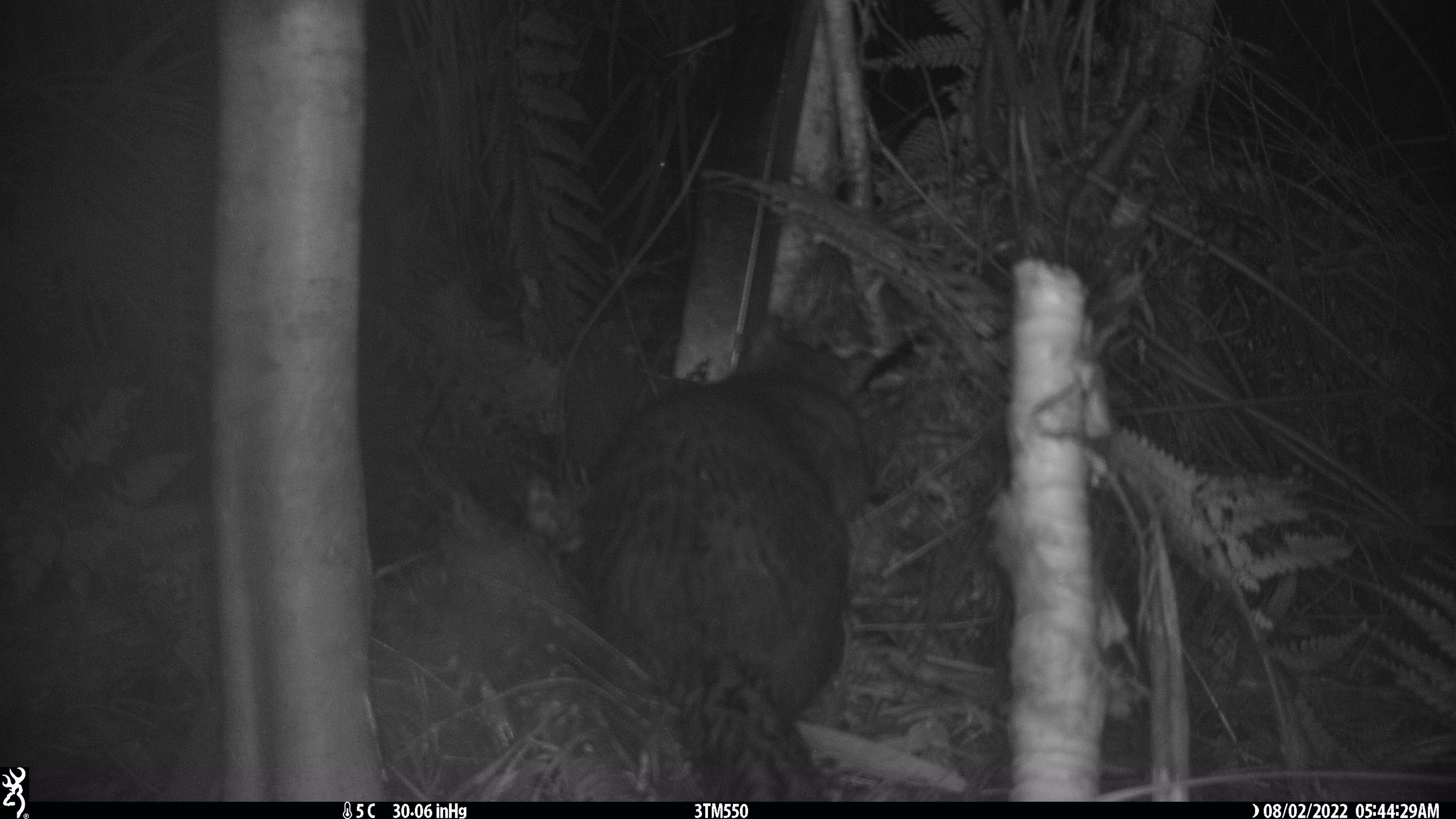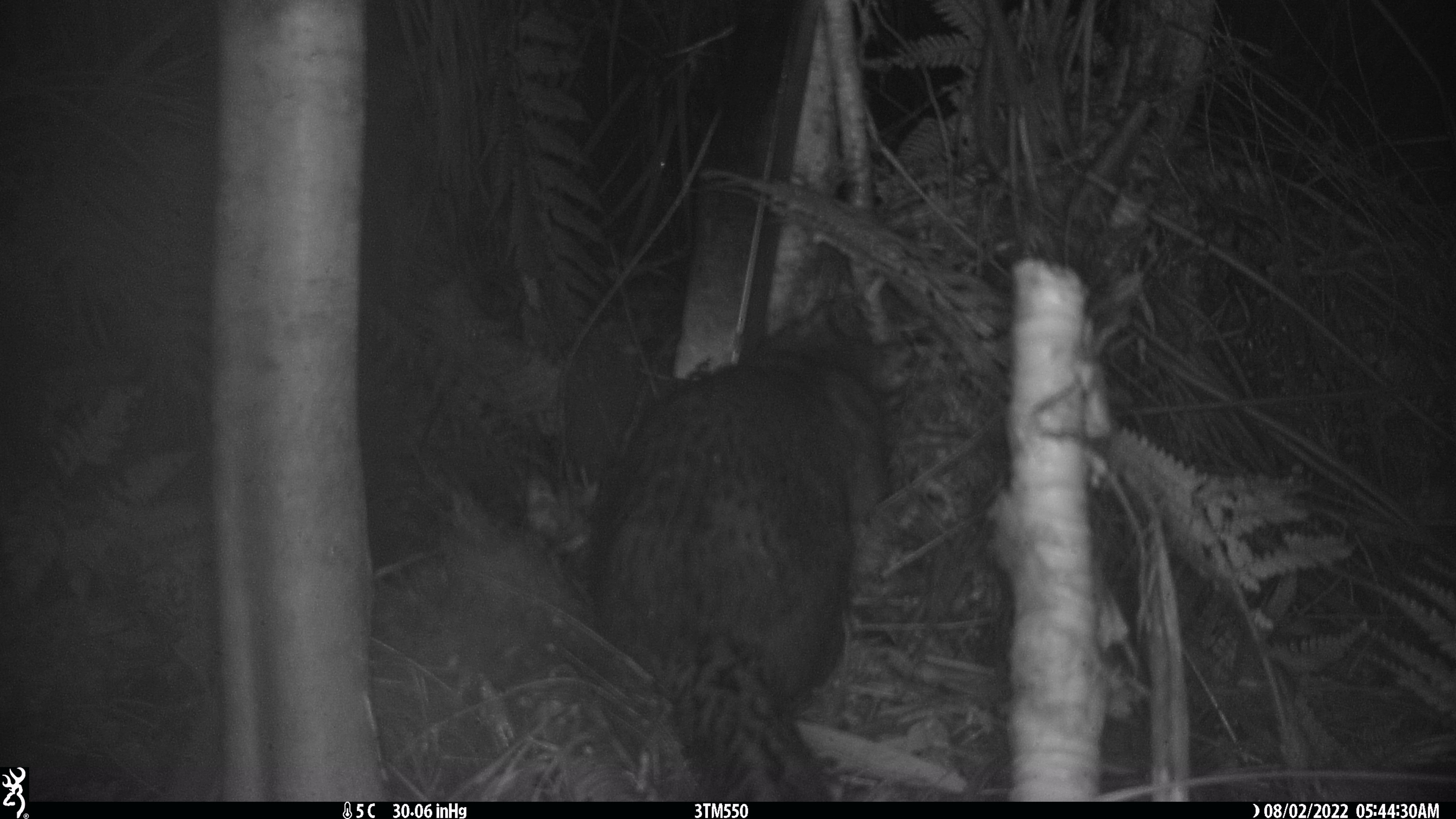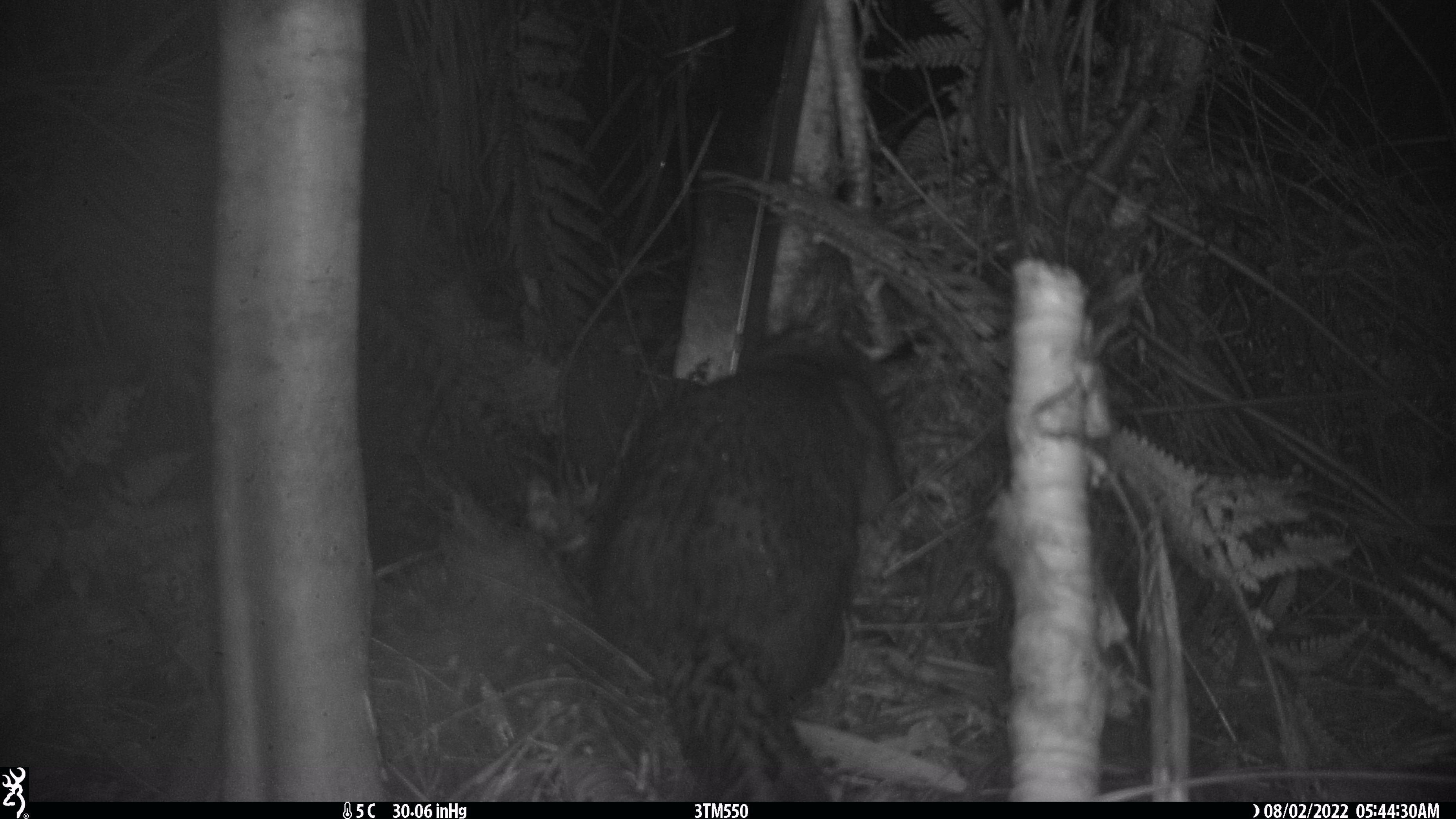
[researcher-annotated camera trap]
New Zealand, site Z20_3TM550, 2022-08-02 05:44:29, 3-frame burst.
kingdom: Animalia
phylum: Chordata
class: Mammalia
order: Diprotodontia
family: Phalangeridae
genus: Trichosurus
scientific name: Trichosurus vulpecula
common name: common brushtail possum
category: possum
Possum (common brushtail possum) (Trichosurus vulpecula).